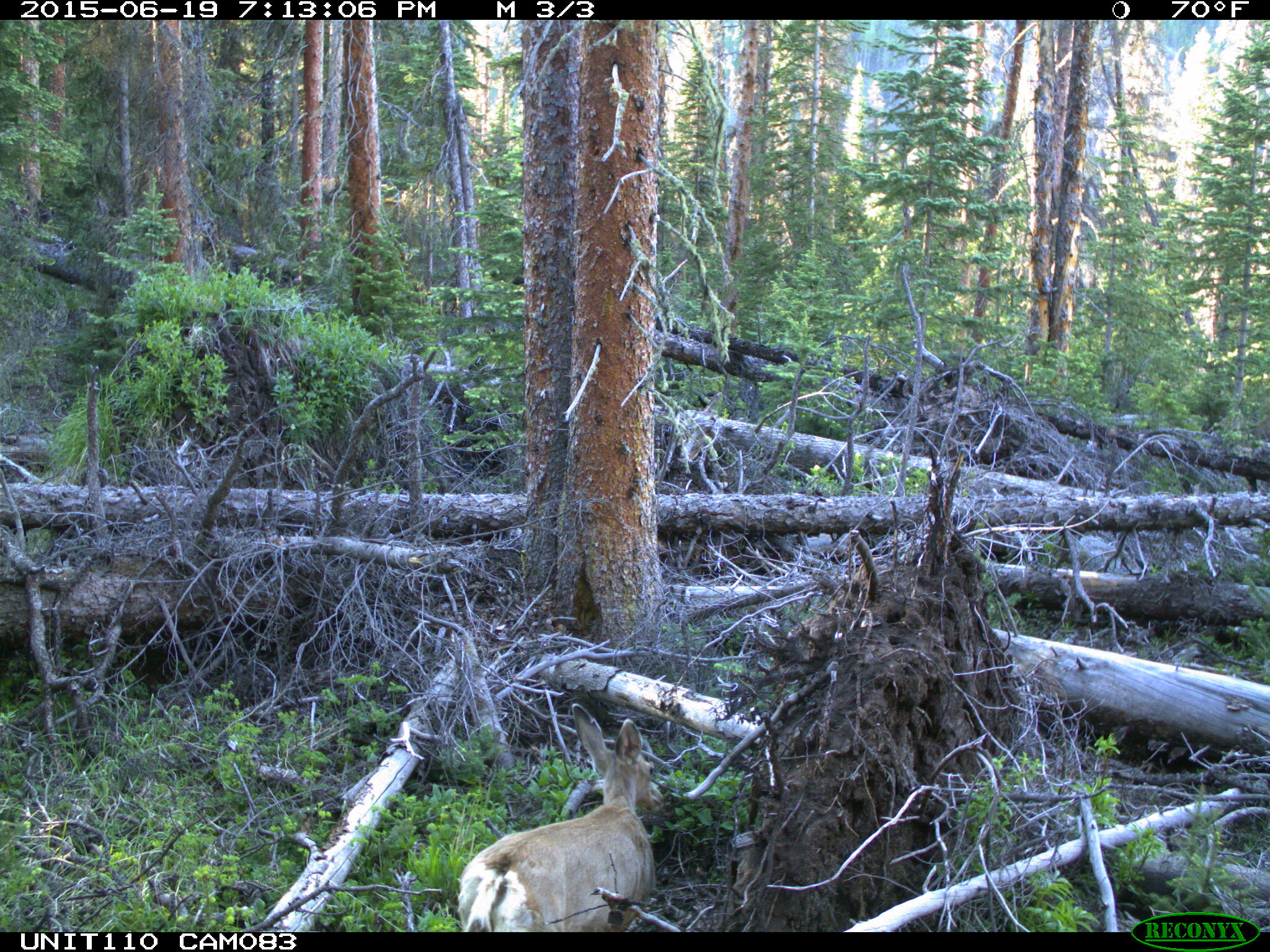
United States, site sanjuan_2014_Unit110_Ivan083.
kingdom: Animalia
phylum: Chordata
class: Mammalia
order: Artiodactyla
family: Cervidae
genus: Odocoileus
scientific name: Odocoileus hemionus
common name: mule deer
Odocoileus hemionus (mule deer).